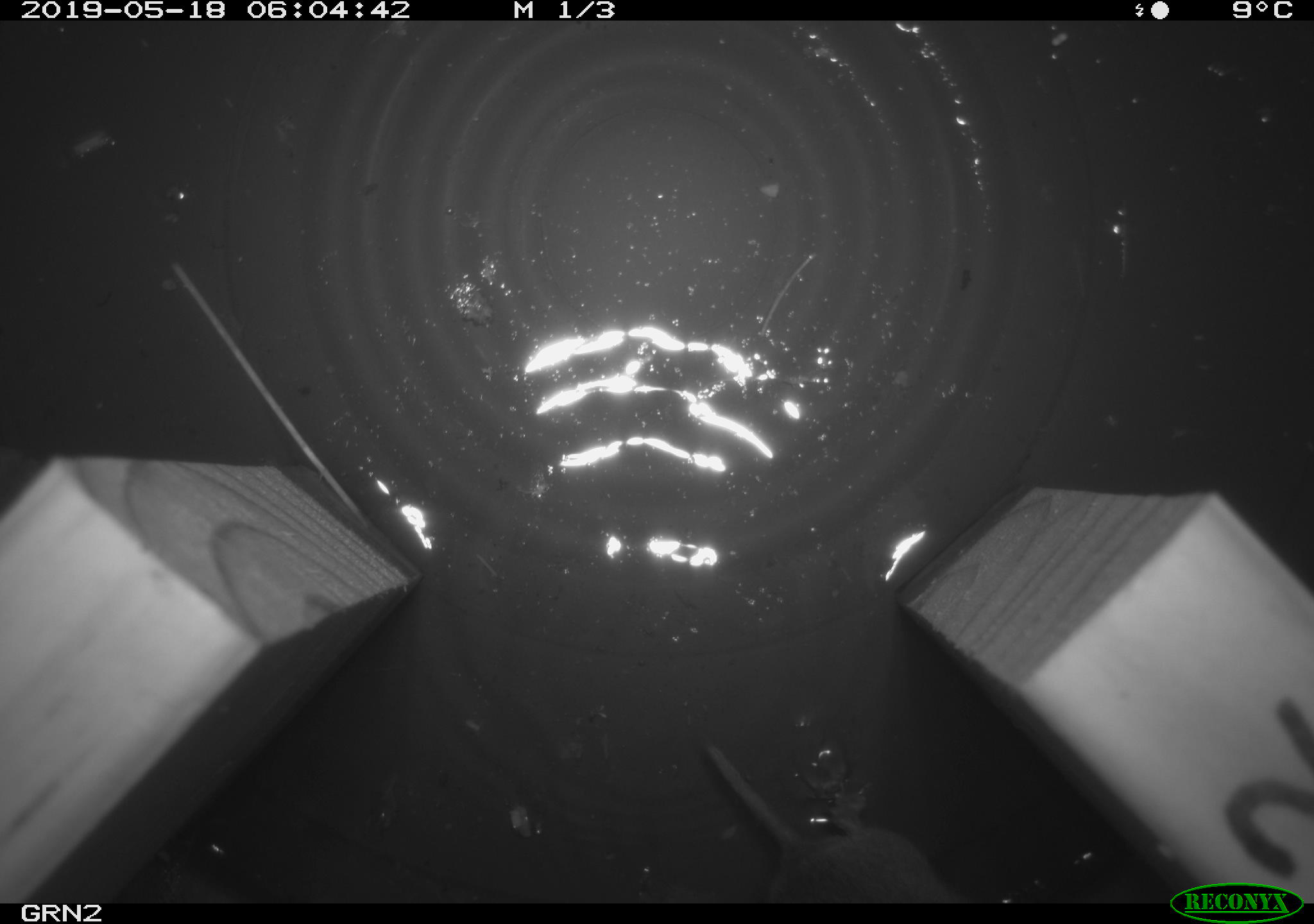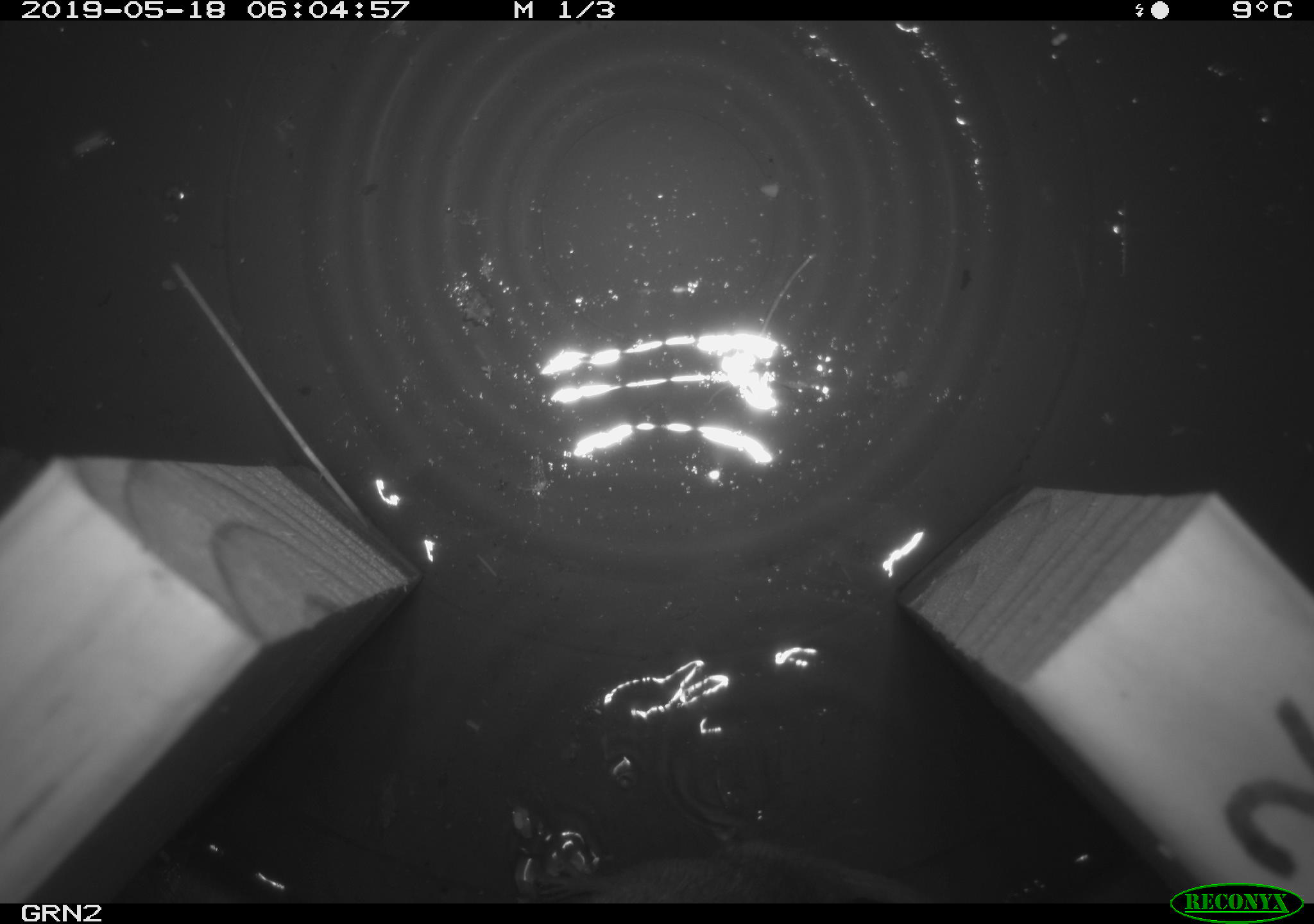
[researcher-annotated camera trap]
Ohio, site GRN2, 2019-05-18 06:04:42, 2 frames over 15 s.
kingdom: Animalia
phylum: Chordata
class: Mammalia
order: Rodentia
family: Cricetidae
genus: Microtus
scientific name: Microtus pennsylvanicus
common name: meadow vole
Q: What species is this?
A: Meadow vole (Microtus pennsylvanicus).